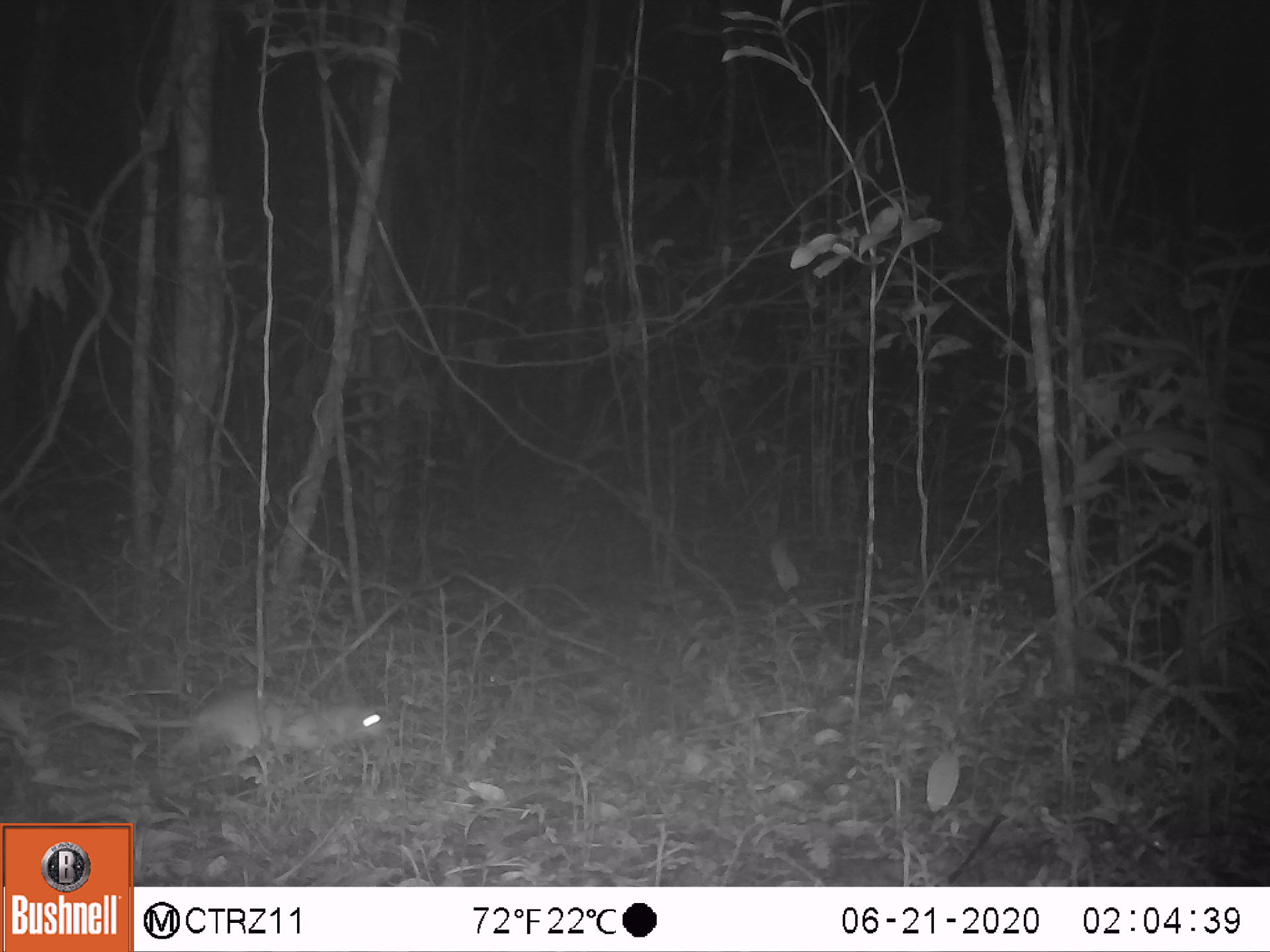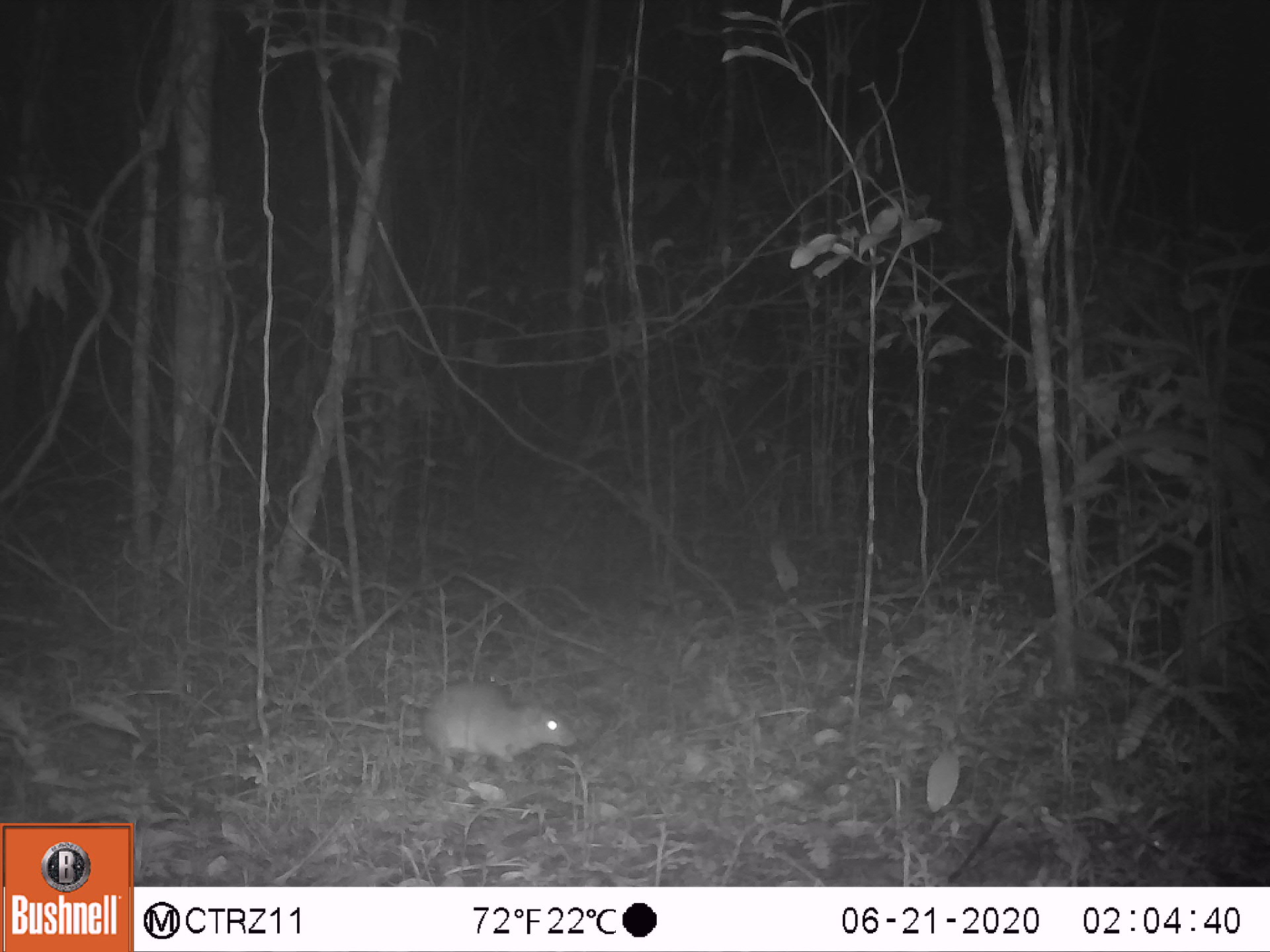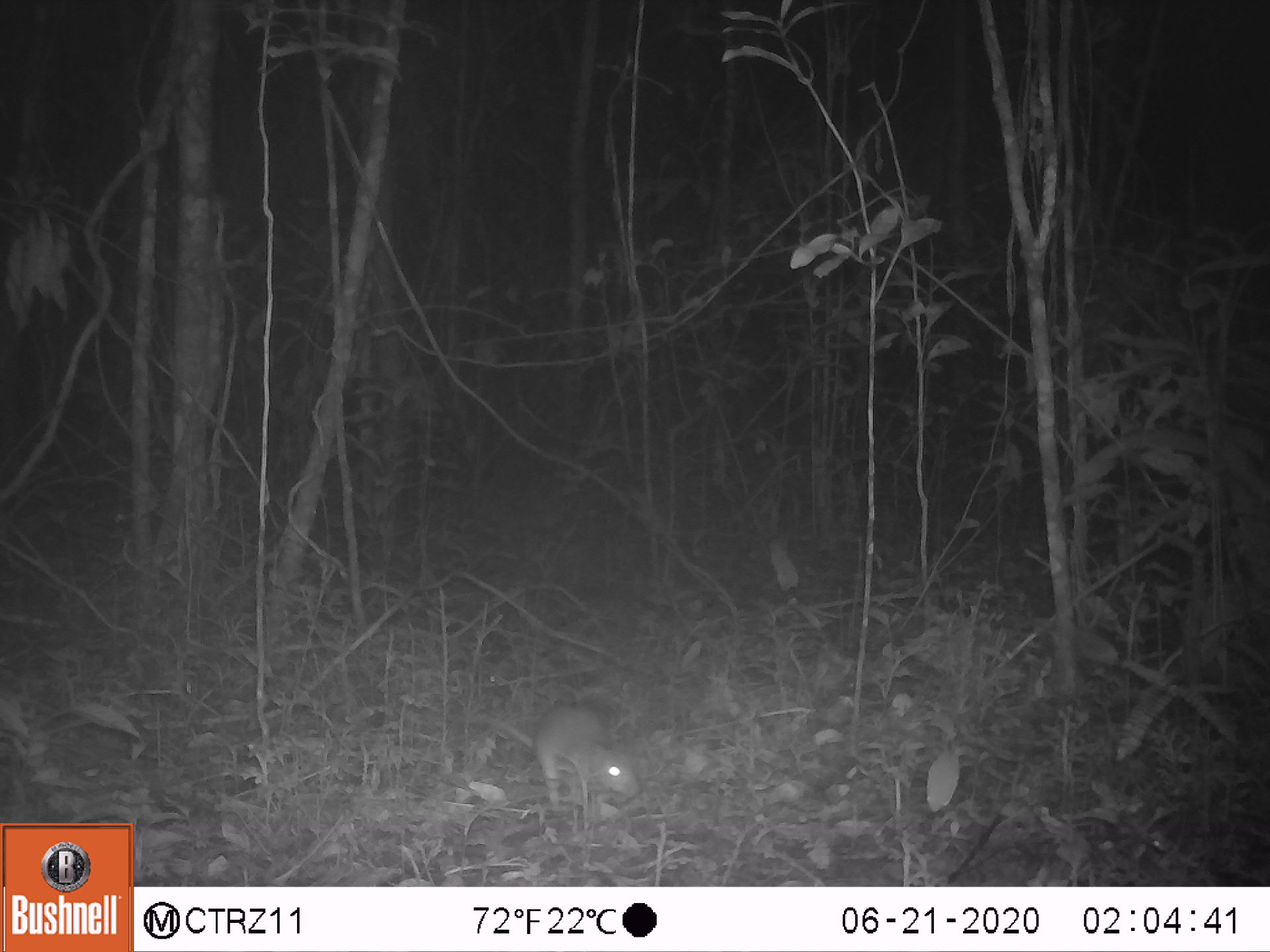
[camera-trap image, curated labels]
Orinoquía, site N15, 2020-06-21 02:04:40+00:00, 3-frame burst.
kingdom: Animalia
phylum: Chordata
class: Mammalia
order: Rodentia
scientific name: Rodentia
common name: rodent